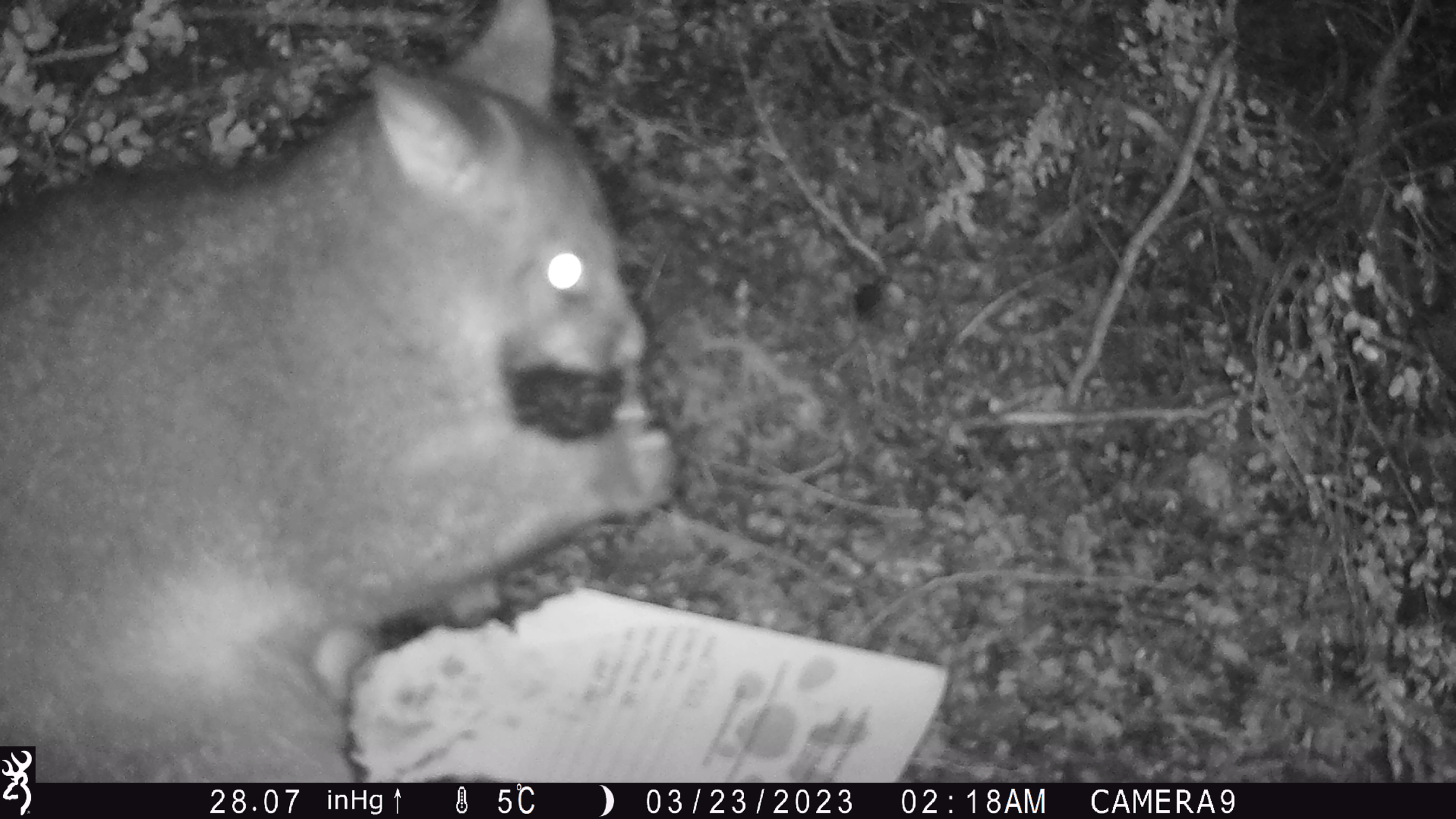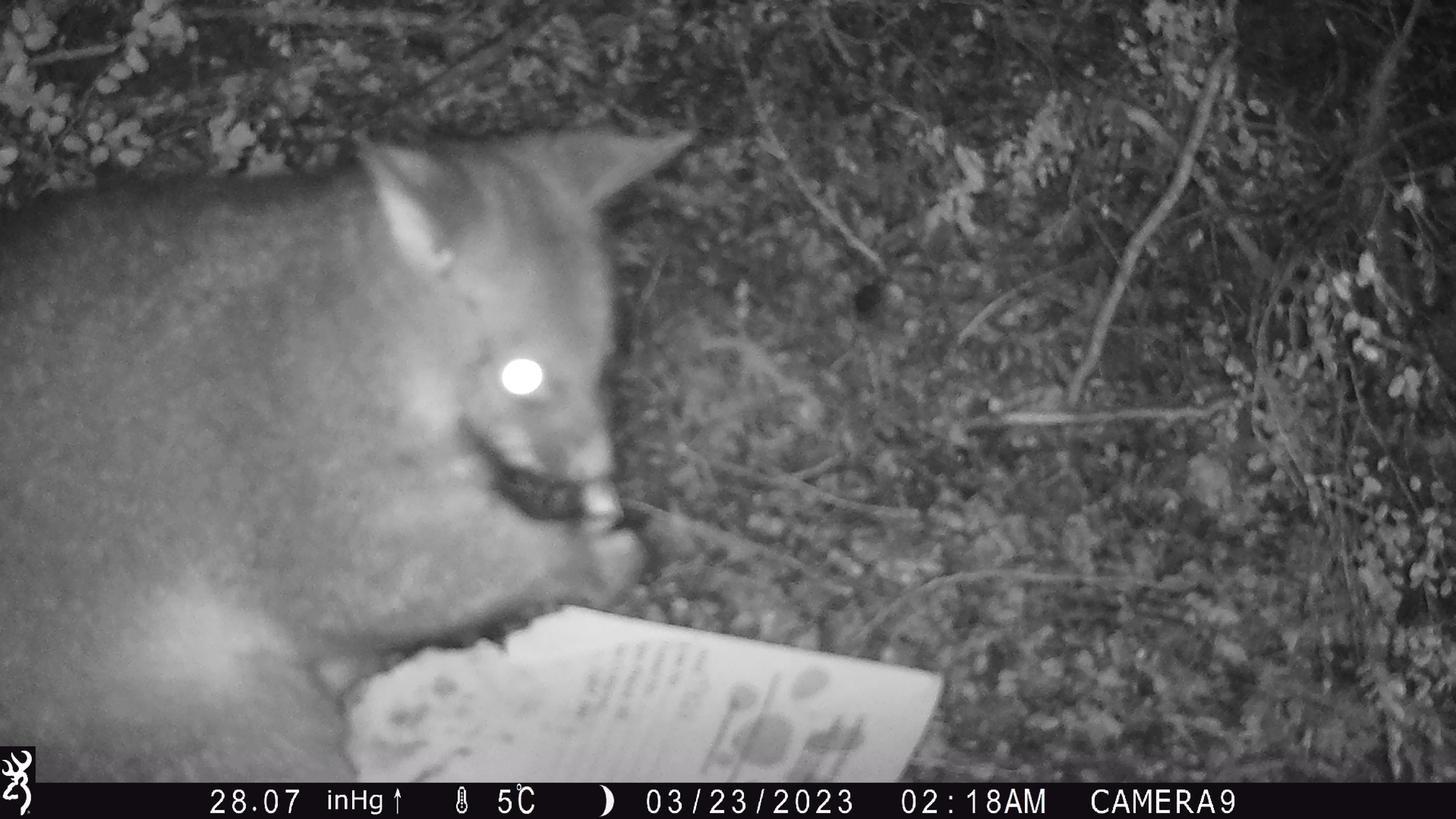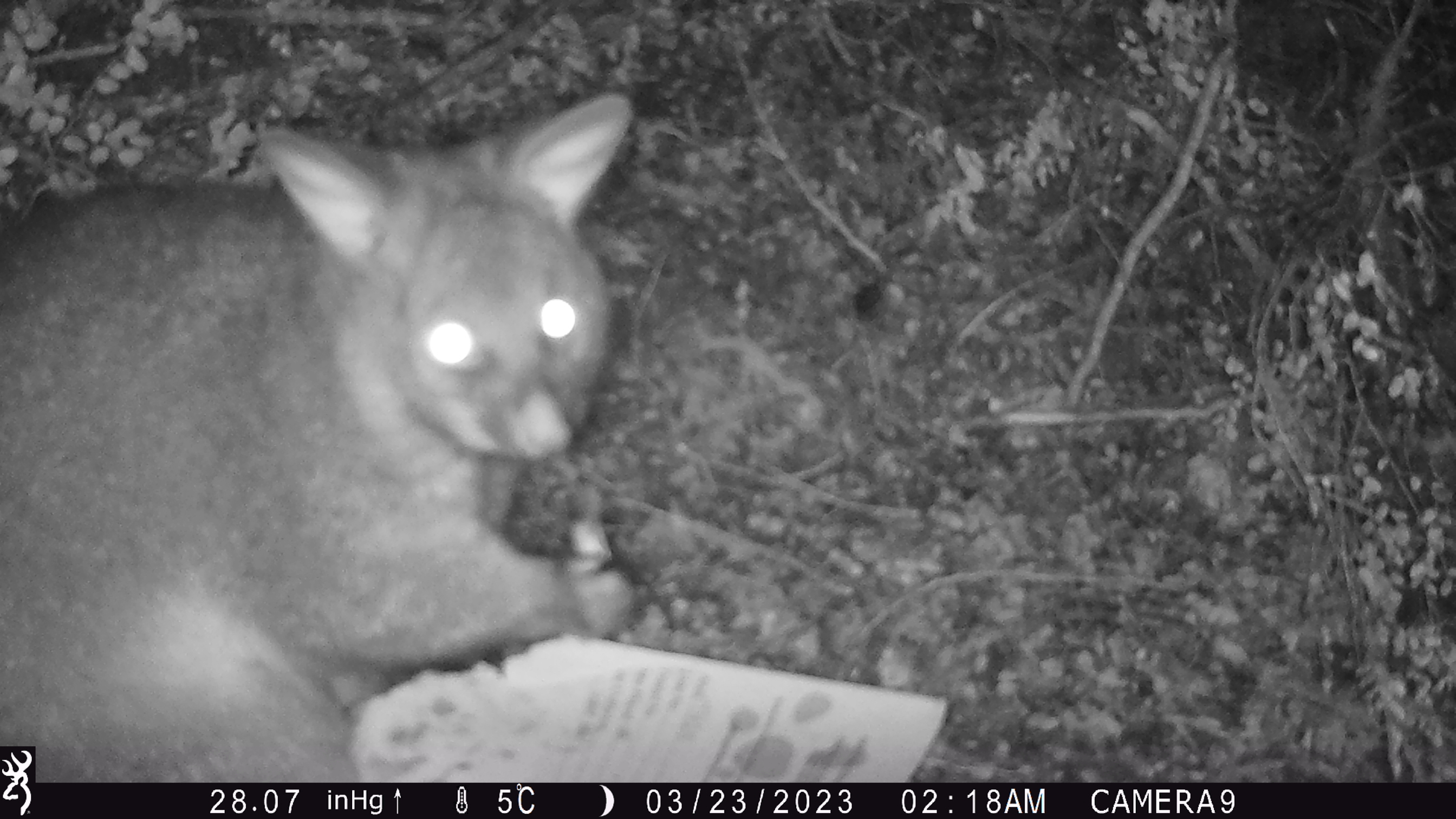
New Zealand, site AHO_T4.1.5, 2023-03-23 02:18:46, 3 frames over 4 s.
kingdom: Animalia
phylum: Chordata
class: Mammalia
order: Carnivora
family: Mustelidae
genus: Mustela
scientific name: Mustela erminea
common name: stoat